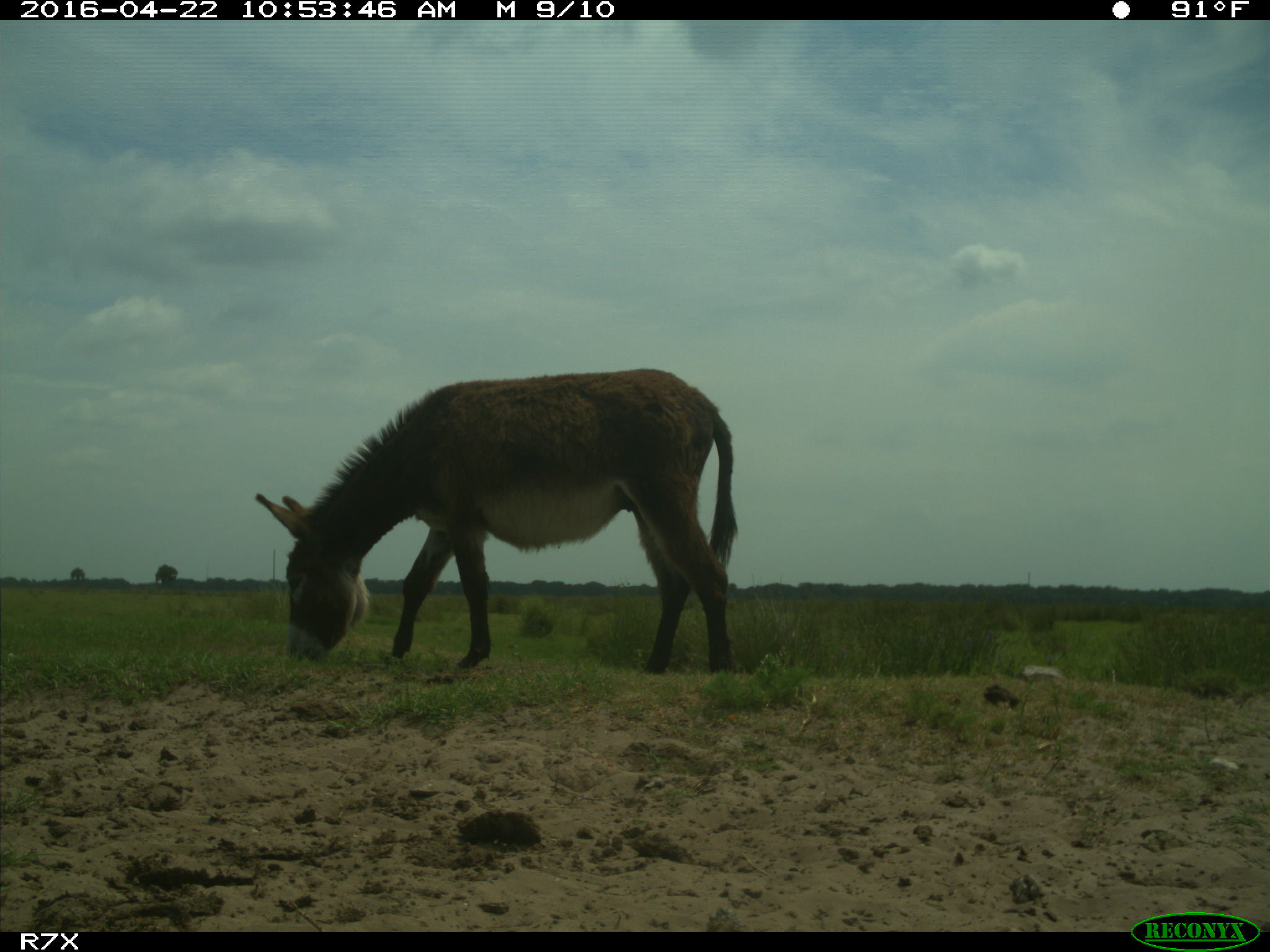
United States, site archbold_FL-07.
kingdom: Animalia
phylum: Chordata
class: Mammalia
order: Artiodactyla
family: Bovidae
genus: Bos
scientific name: Bos taurus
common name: domestic cow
Bos taurus (domestic cow).